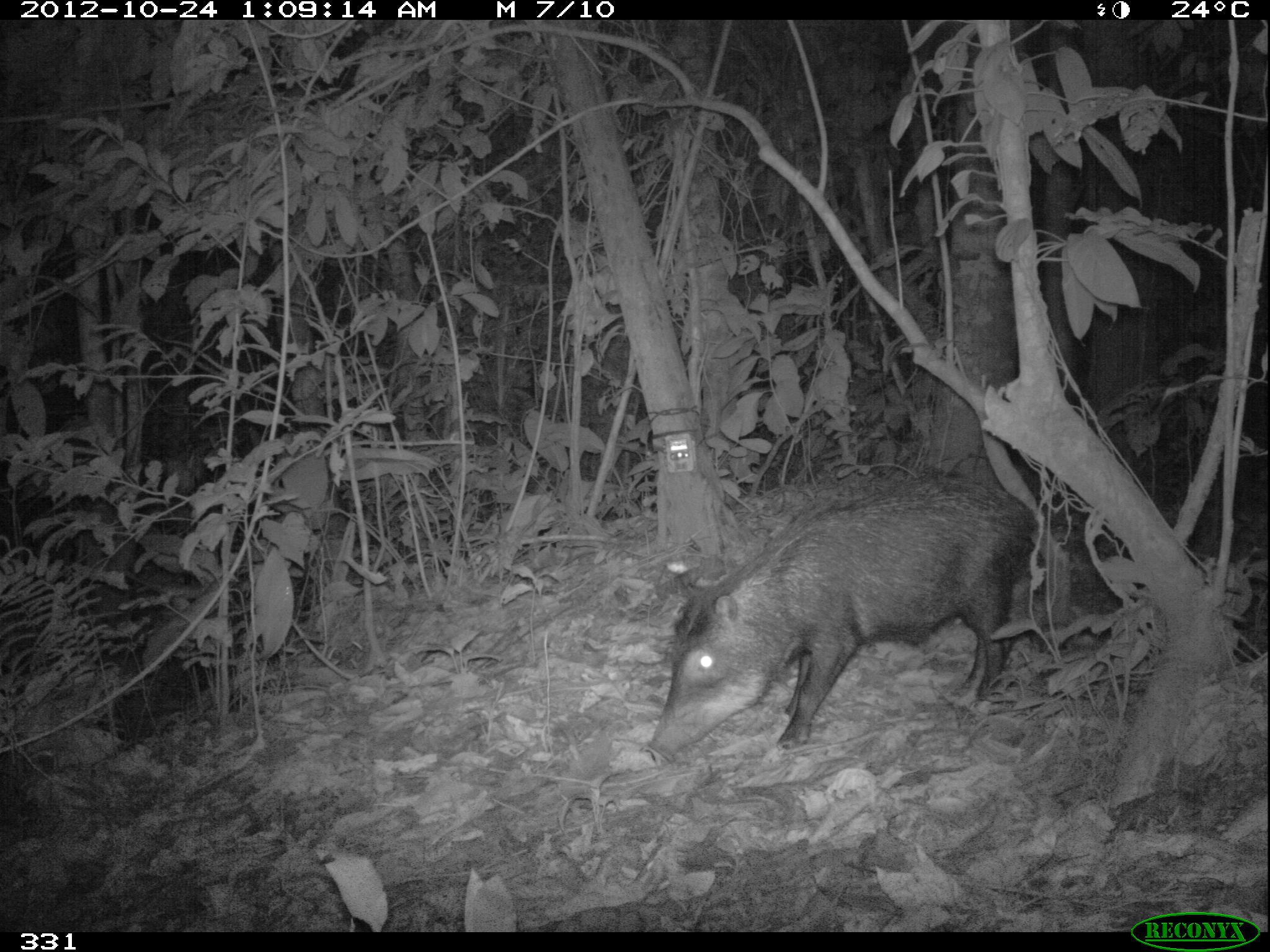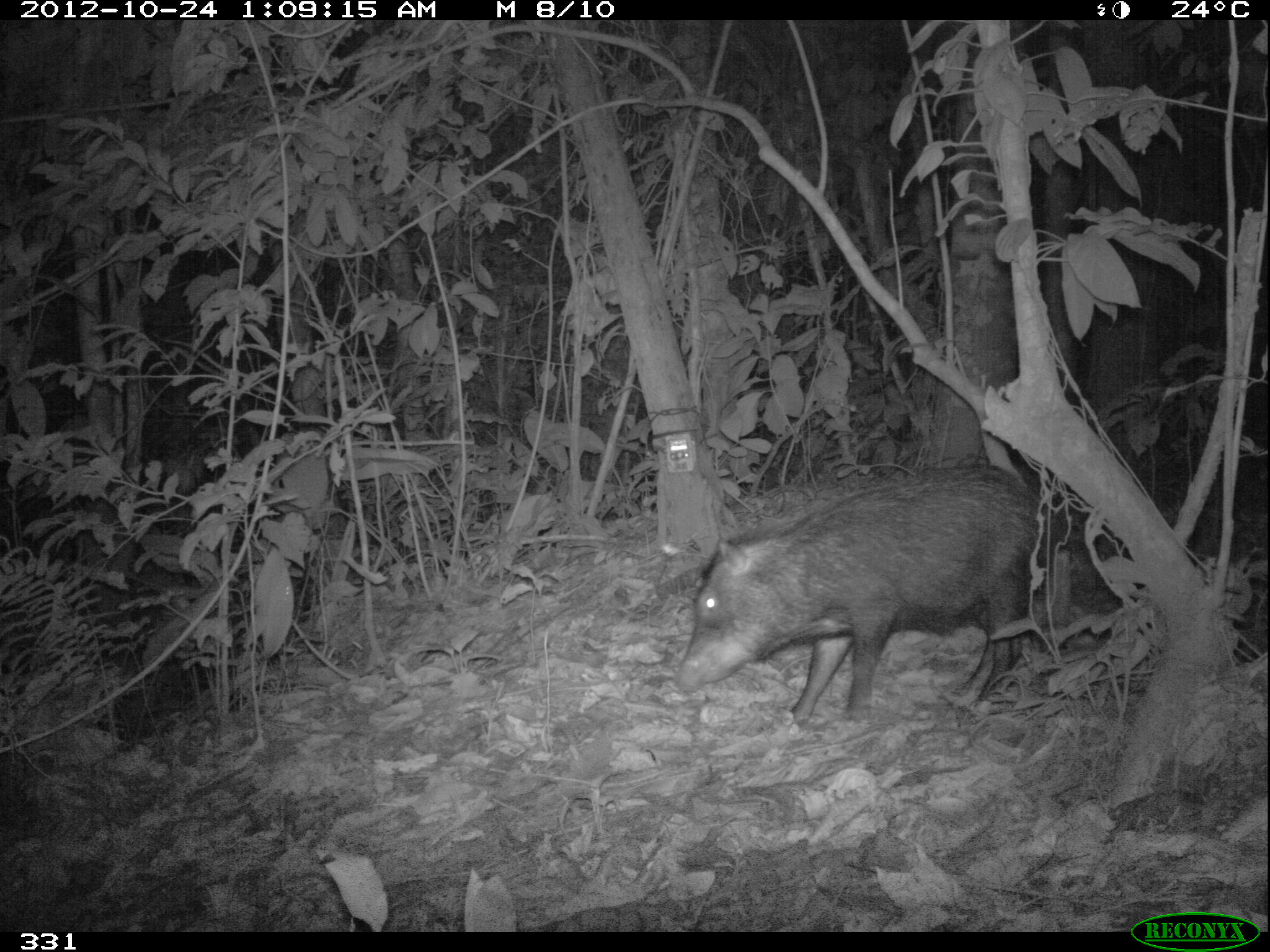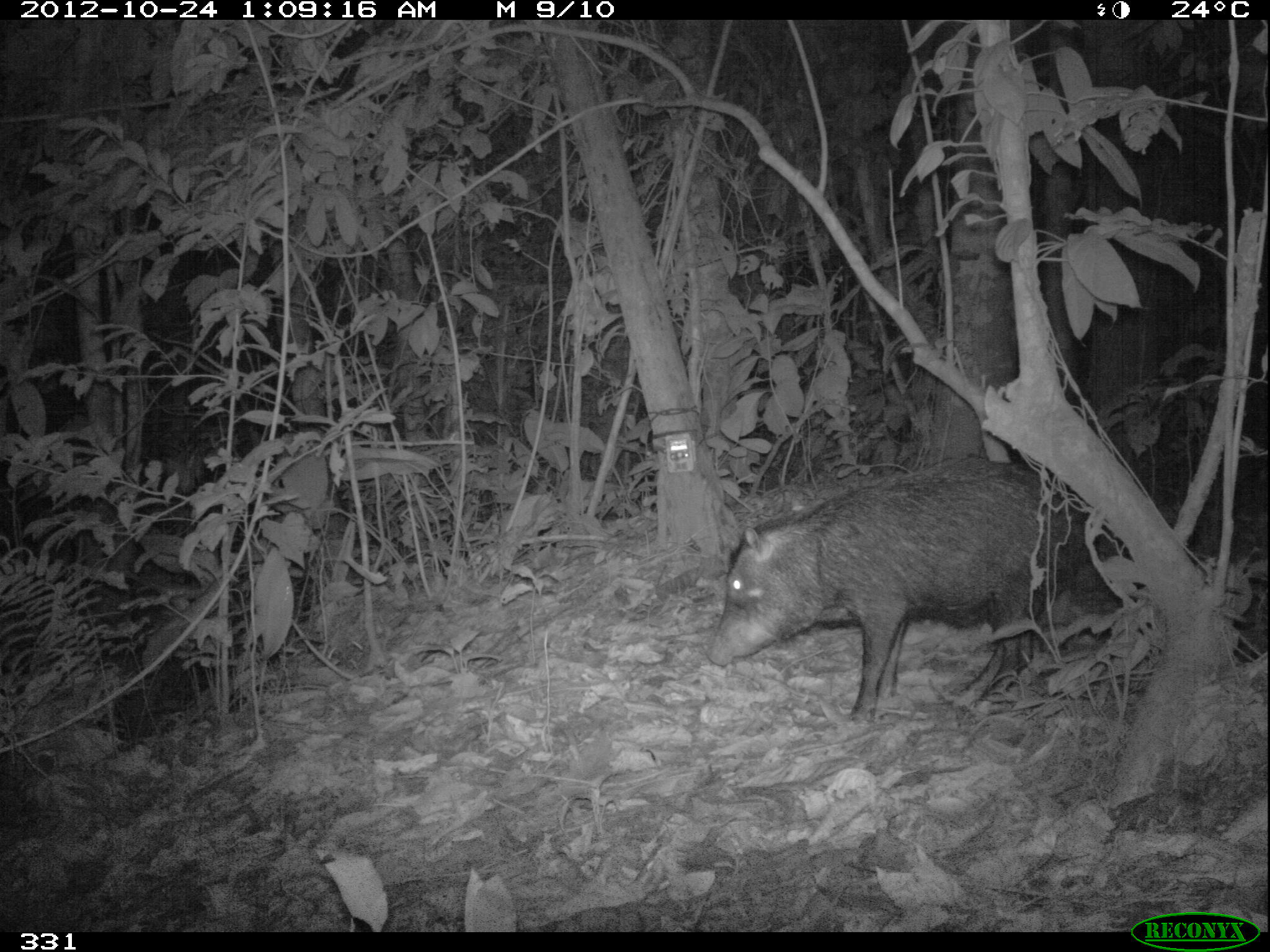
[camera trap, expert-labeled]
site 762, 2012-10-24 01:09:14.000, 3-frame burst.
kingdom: Animalia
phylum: Chordata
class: Mammalia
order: Artiodactyla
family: Tayassuidae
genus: Tayassu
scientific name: Tayassu pecari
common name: white-lipped peccary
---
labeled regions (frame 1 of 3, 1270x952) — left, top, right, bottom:
tayassu pecari: 646, 476, 1033, 764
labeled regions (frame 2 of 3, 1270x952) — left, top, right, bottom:
tayassu pecari: 671, 466, 1038, 722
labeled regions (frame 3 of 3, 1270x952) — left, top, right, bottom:
tayassu pecari: 706, 460, 1070, 719